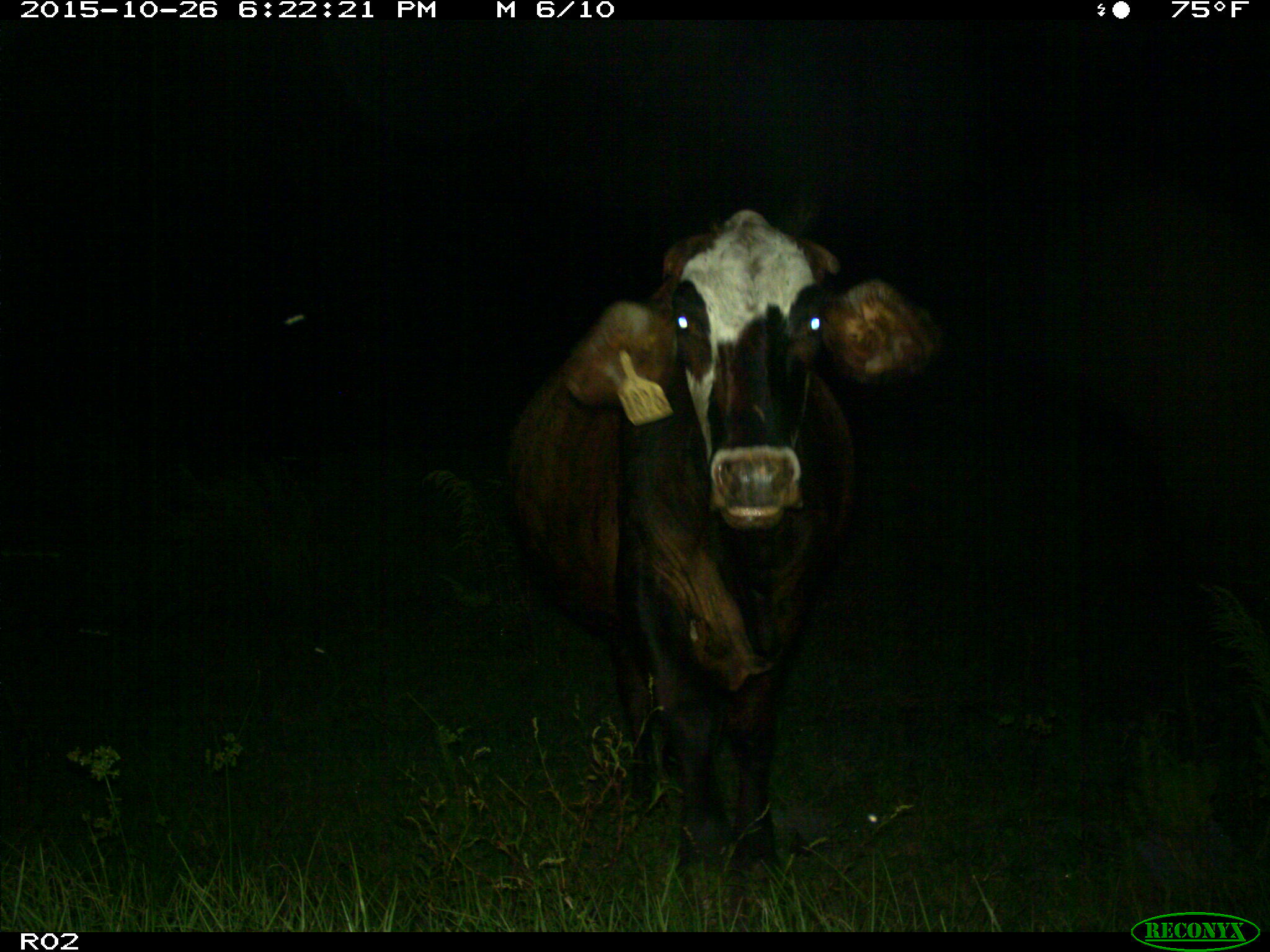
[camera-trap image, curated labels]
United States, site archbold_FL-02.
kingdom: Animalia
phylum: Chordata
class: Mammalia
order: Artiodactyla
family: Bovidae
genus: Bos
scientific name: Bos taurus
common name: domestic cow